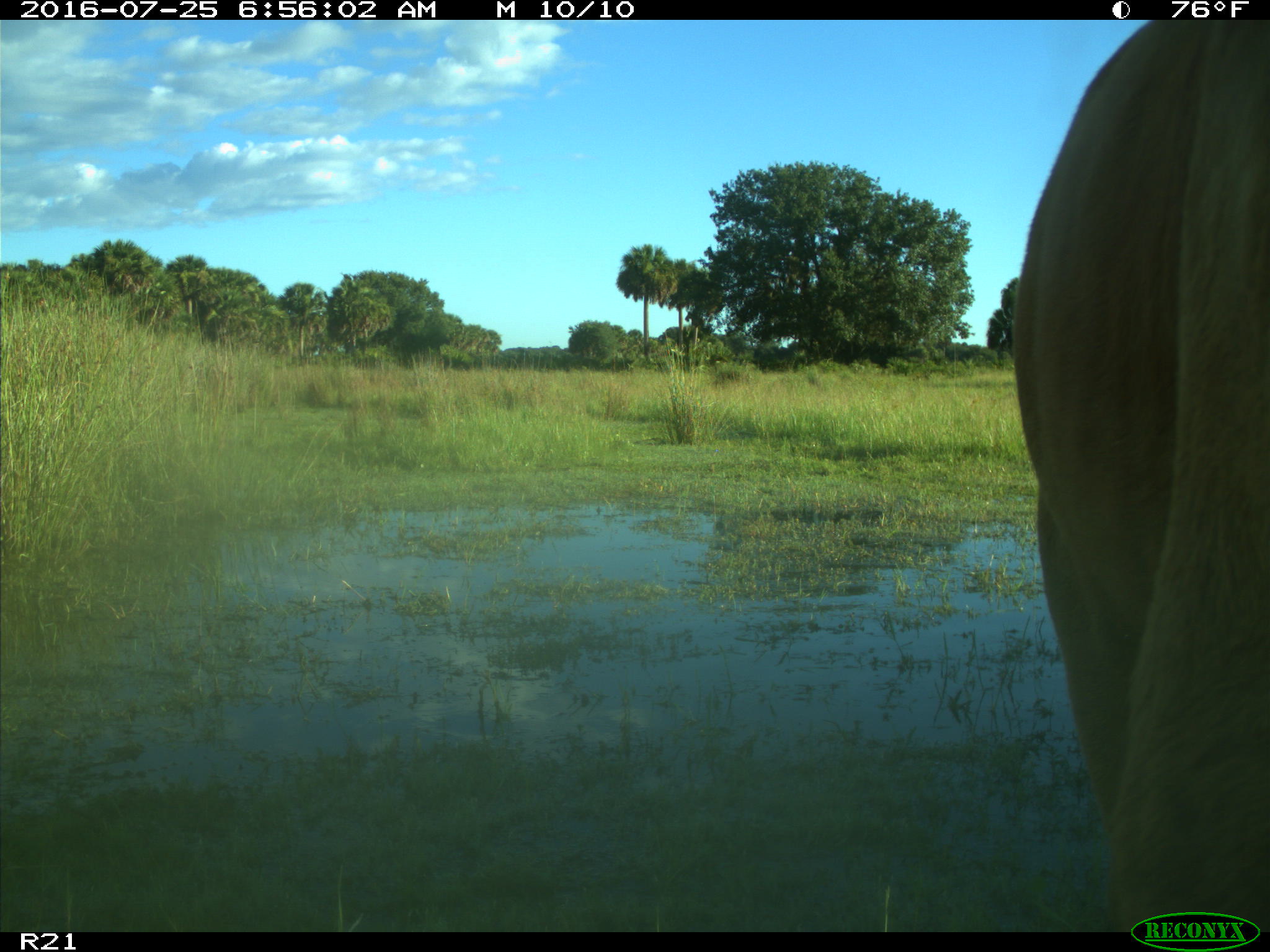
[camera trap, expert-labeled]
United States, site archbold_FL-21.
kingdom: Animalia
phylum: Chordata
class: Mammalia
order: Artiodactyla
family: Bovidae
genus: Bos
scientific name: Bos taurus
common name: domestic cow